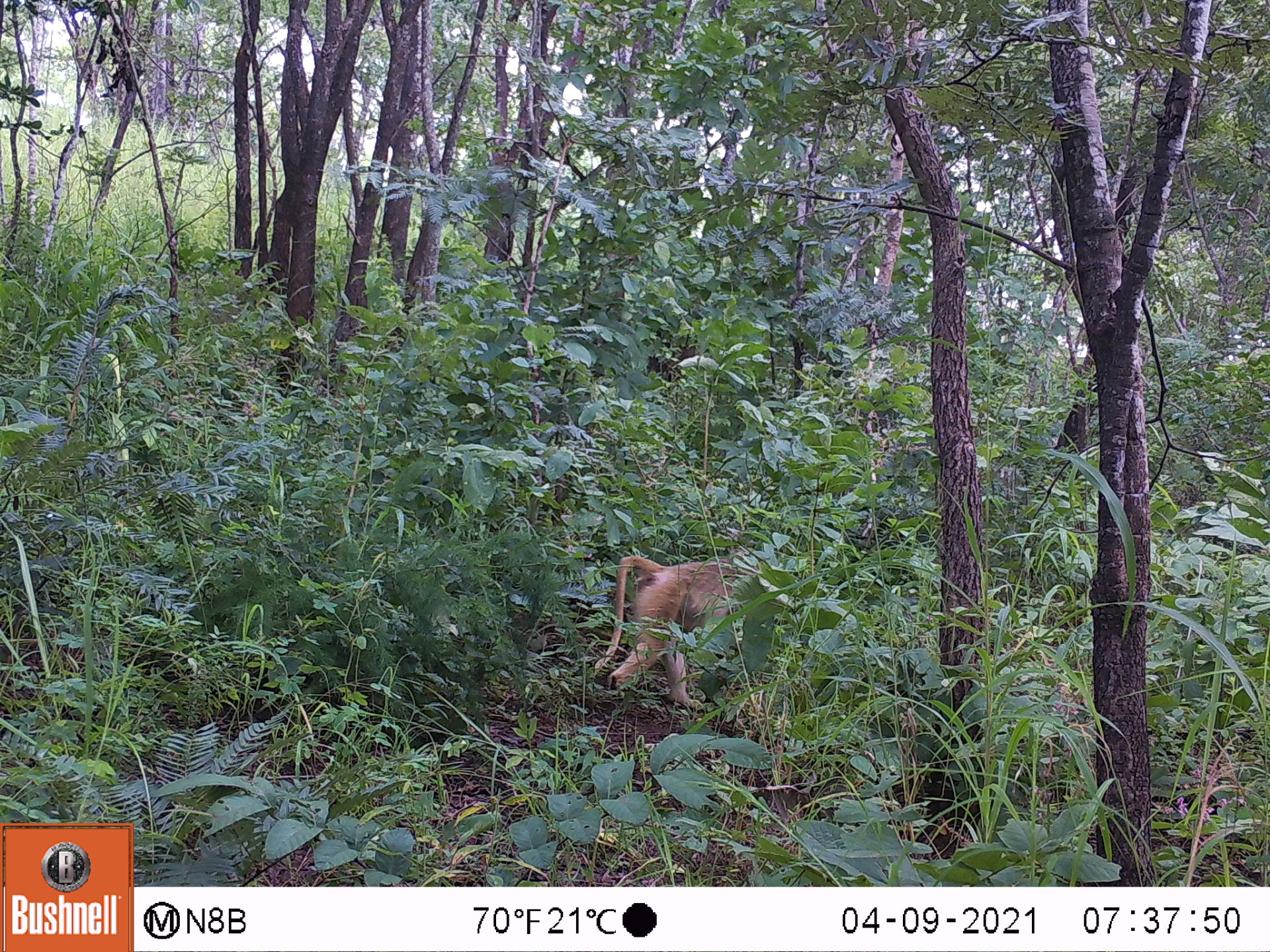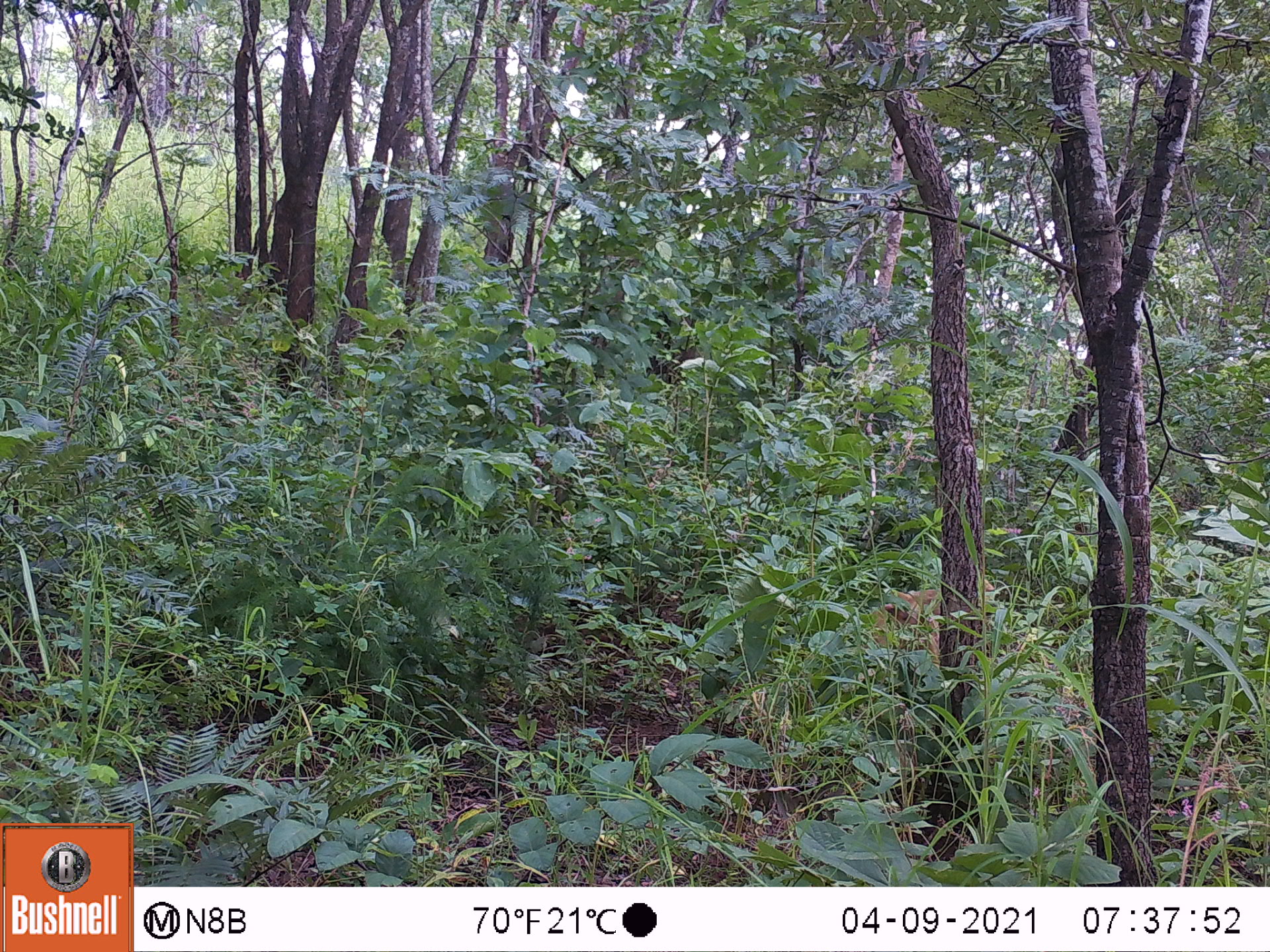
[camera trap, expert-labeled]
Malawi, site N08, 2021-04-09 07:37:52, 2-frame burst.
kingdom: Animalia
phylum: Chordata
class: Mammalia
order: Primates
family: Cercopithecidae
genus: Papio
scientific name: Papio cynocephalus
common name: yellow baboon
Yellow baboon (Papio cynocephalus), count 1.